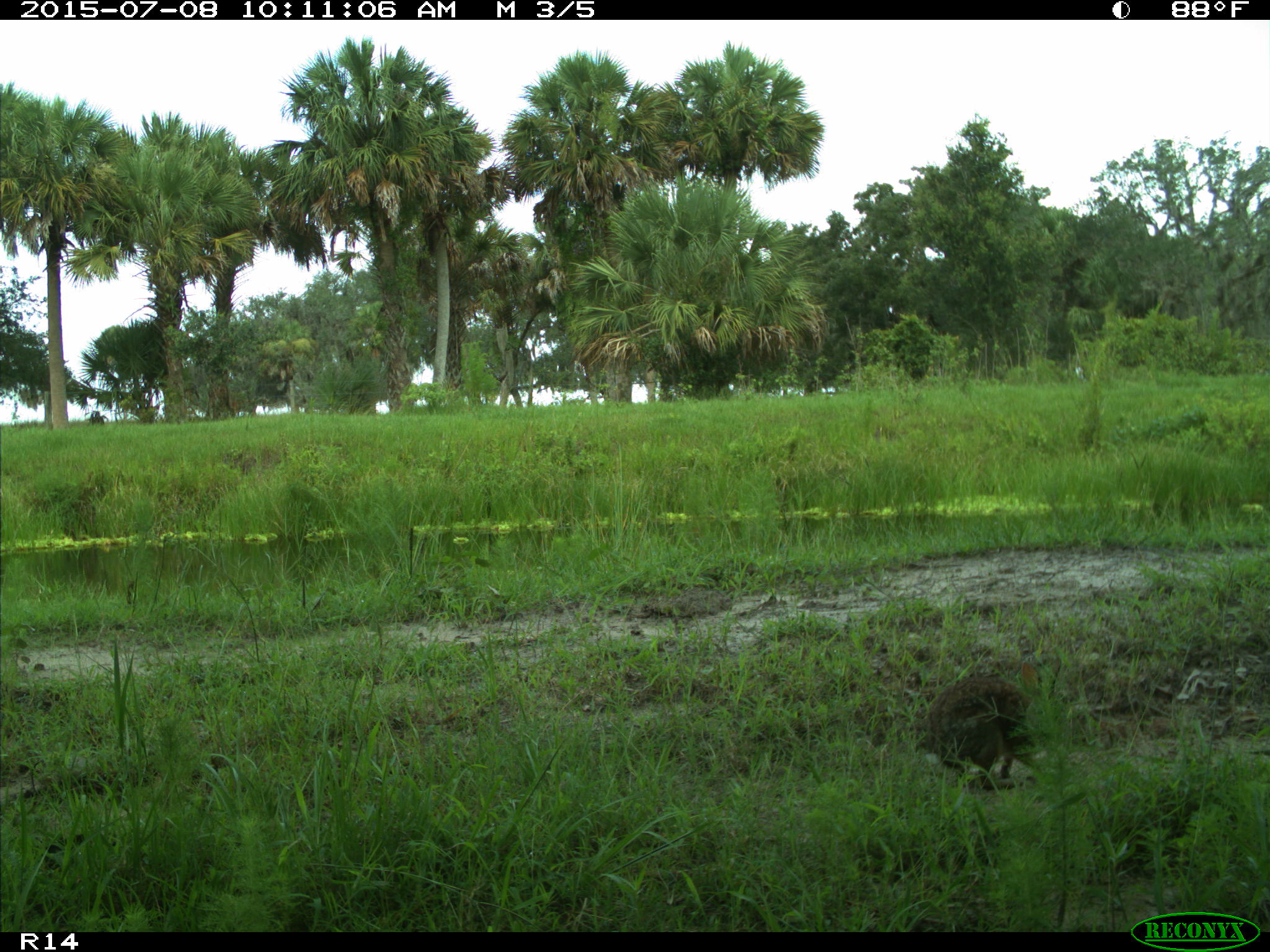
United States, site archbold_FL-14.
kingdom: Animalia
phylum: Chordata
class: Mammalia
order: Lagomorpha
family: Leporidae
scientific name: Leporidae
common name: rabbits and hares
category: unidentified rabbit